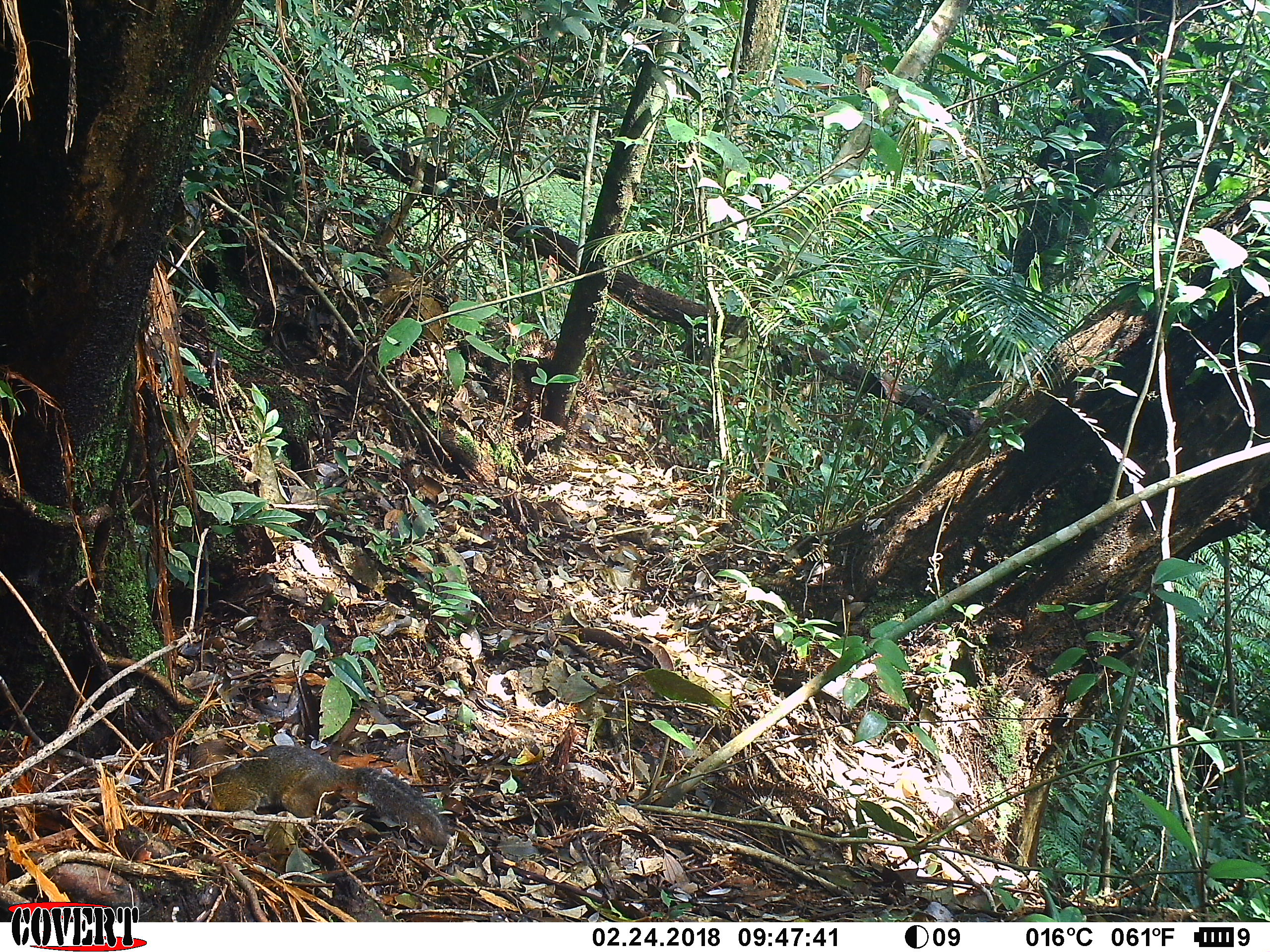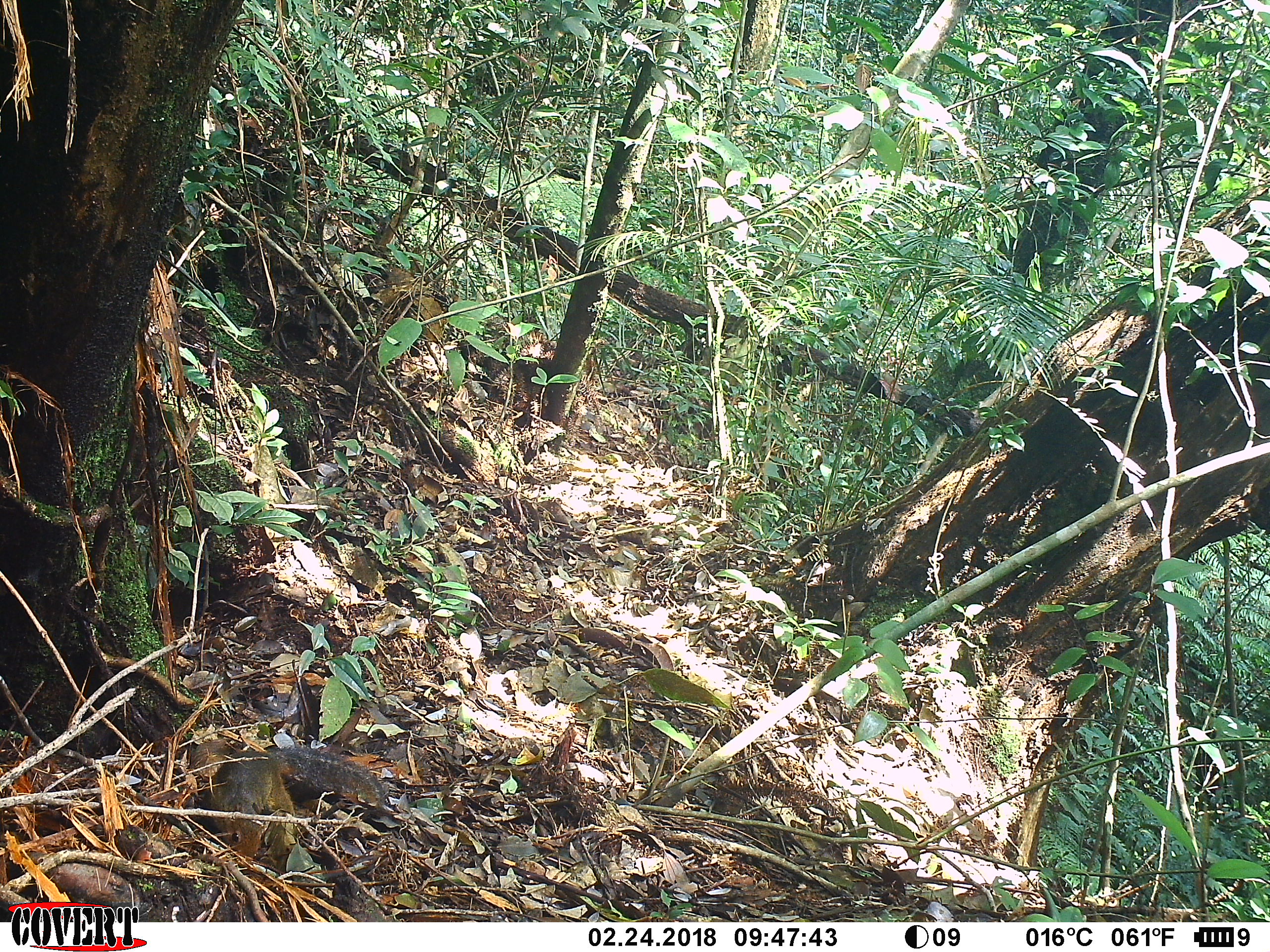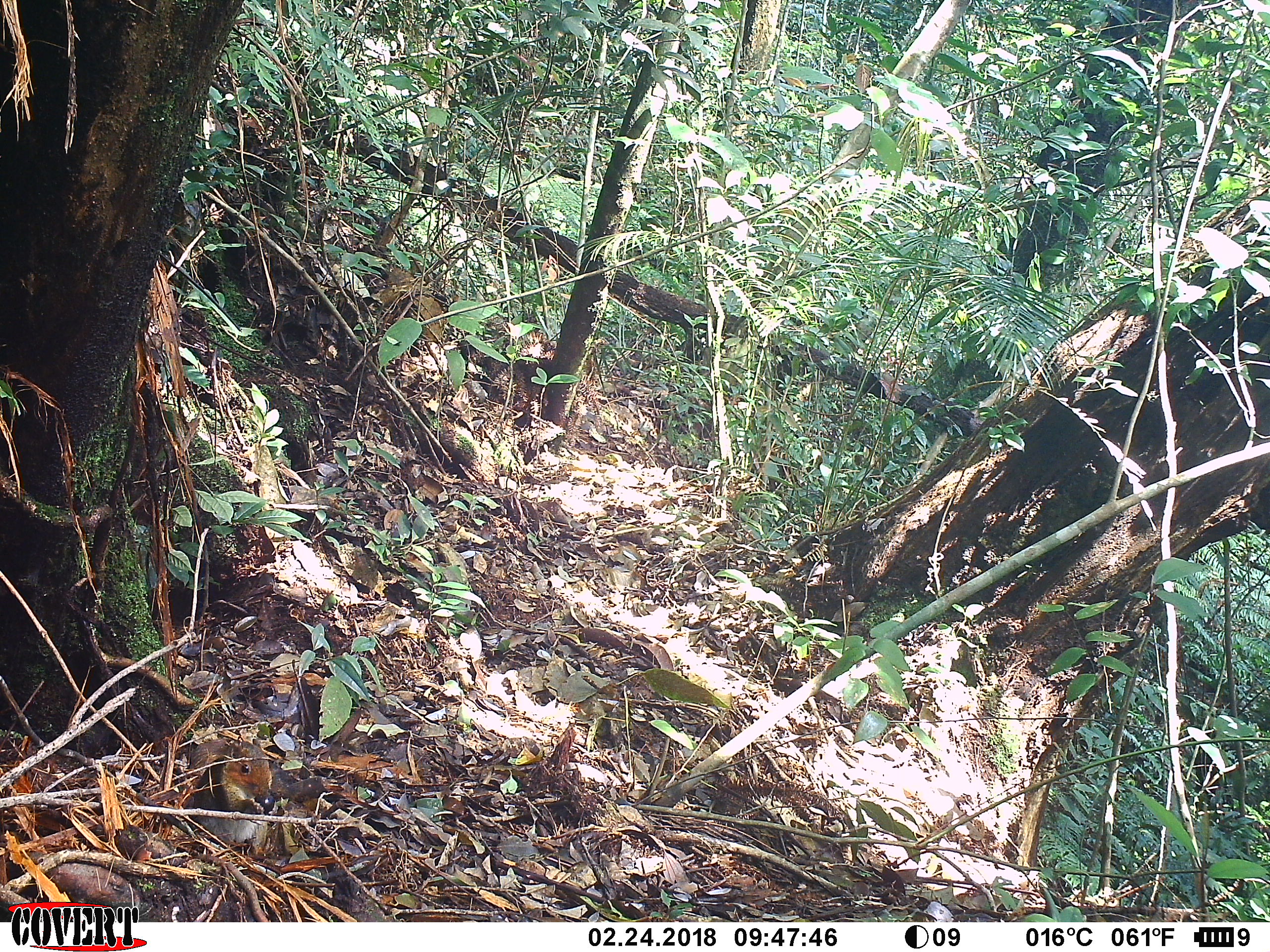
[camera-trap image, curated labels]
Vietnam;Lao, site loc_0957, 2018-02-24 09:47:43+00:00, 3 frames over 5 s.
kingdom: Animalia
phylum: Chordata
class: Mammalia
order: Rodentia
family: Sciuridae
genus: Dremomys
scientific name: Dremomys rufigenis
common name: red-cheeked squirrel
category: red cheeked squirrel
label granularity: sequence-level